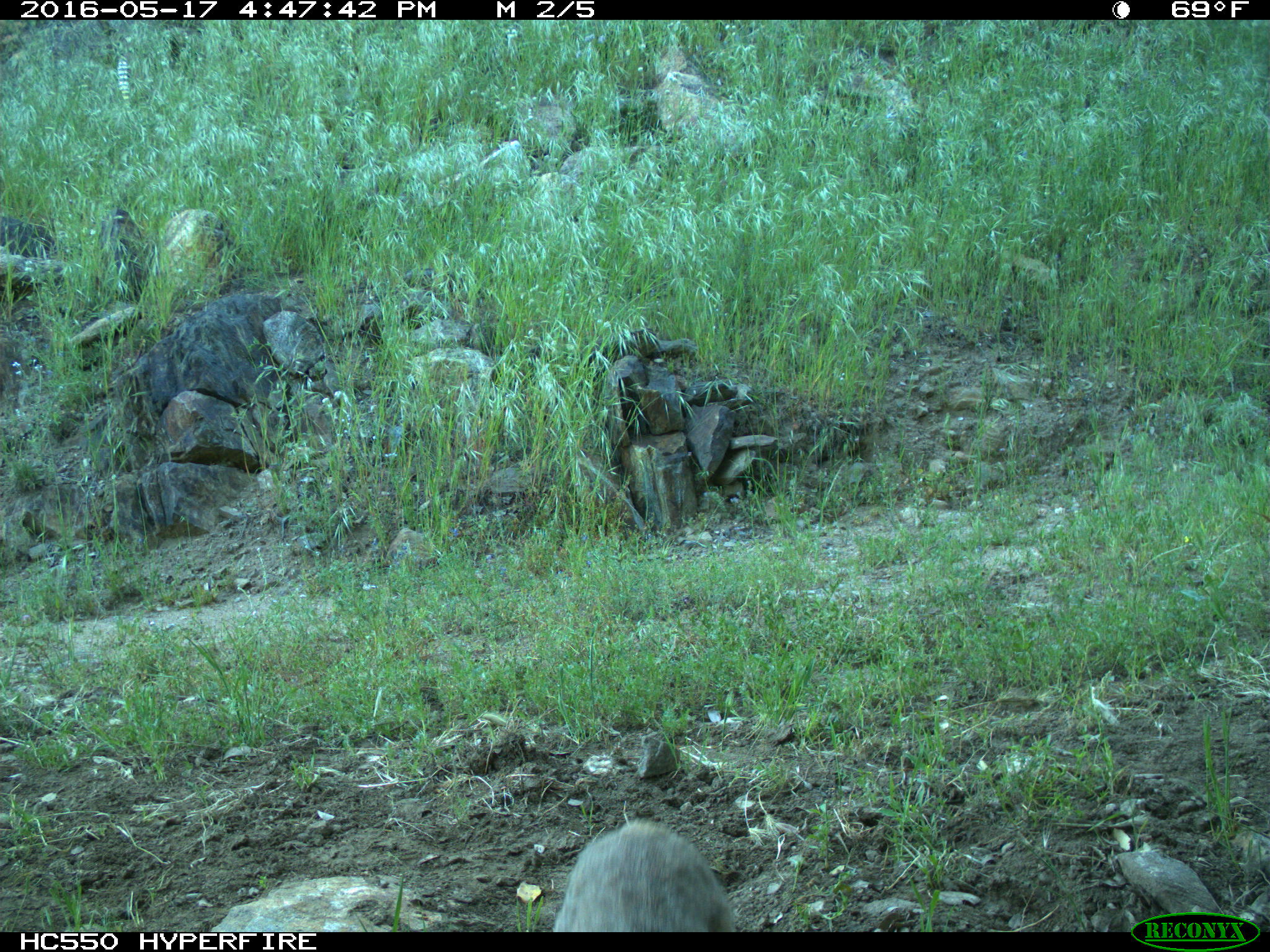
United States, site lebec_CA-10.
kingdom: Animalia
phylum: Chordata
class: Mammalia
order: Carnivora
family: Felidae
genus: Lynx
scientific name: Lynx rufus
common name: bobcat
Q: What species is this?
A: Lynx rufus (bobcat).